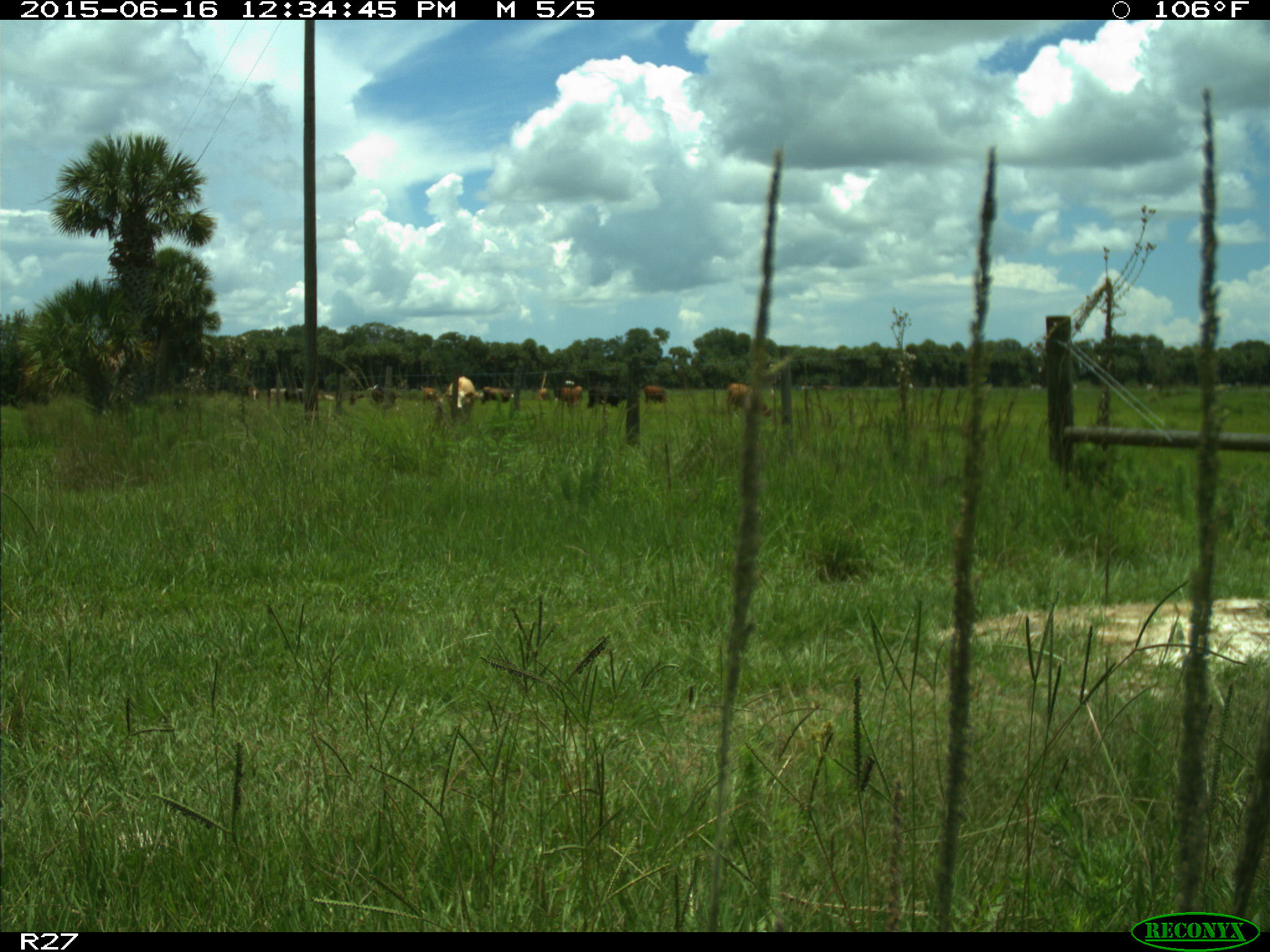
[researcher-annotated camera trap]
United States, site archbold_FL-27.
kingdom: Animalia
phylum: Chordata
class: Mammalia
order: Artiodactyla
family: Bovidae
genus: Bos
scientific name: Bos taurus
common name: domestic cow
Bos taurus (domestic cow).